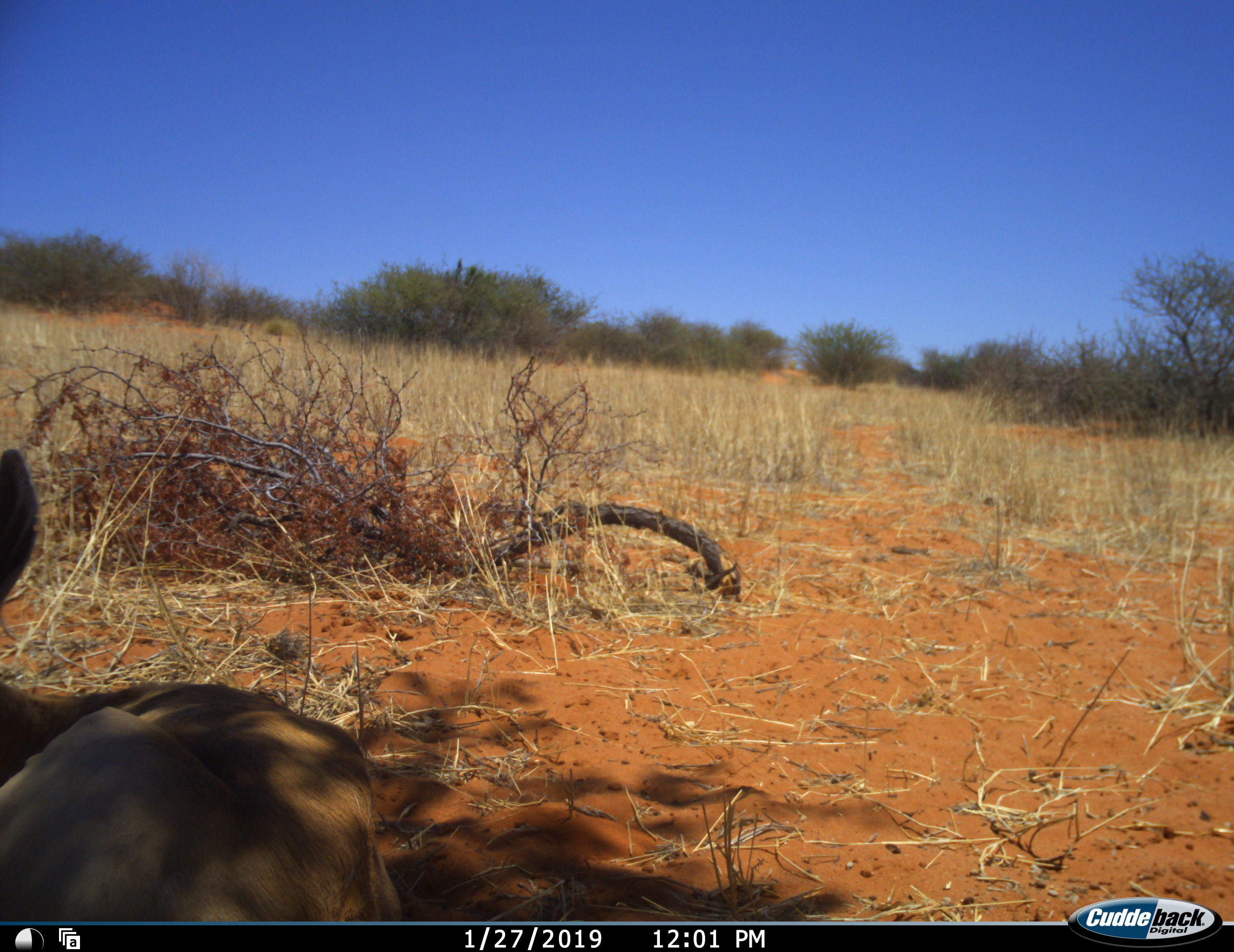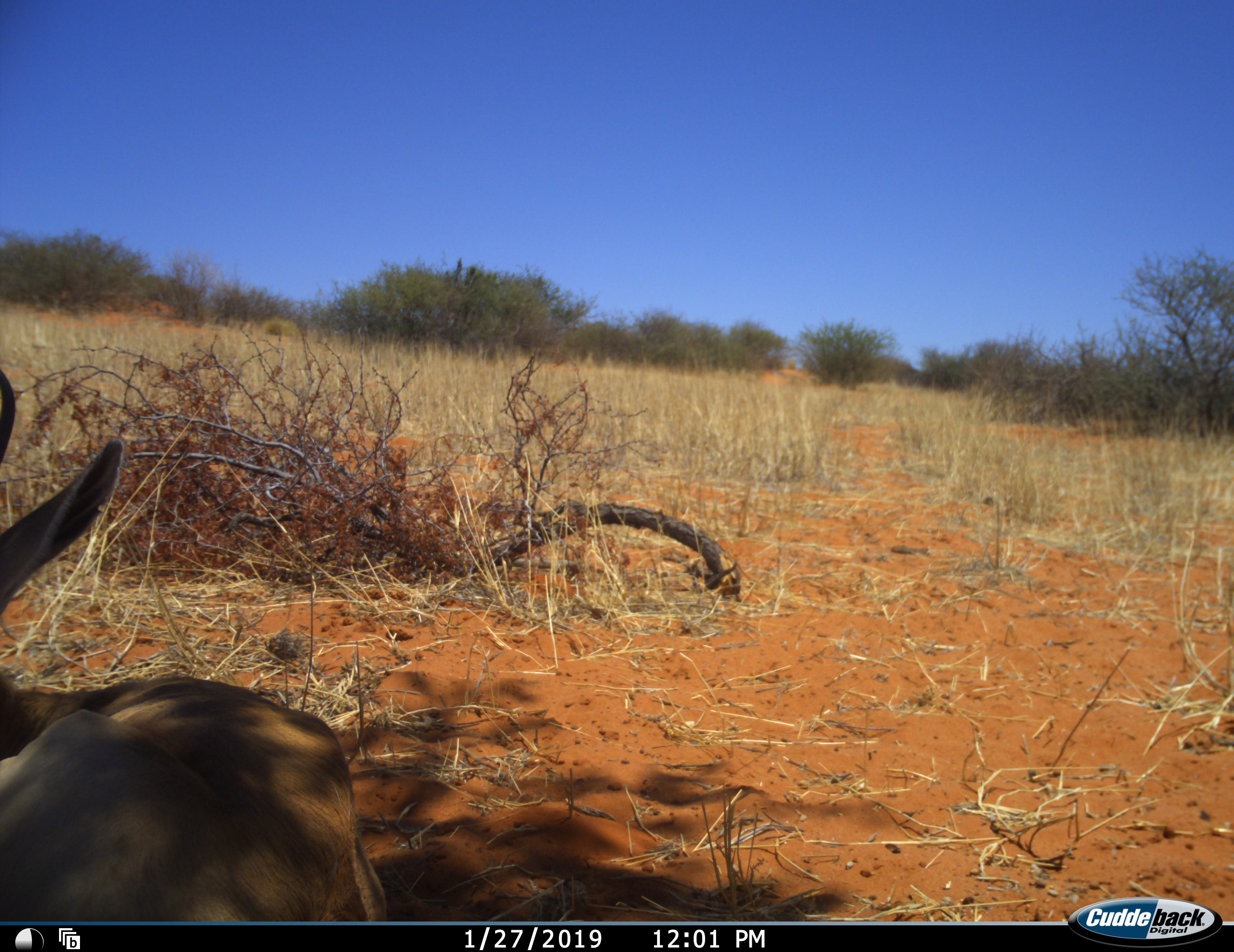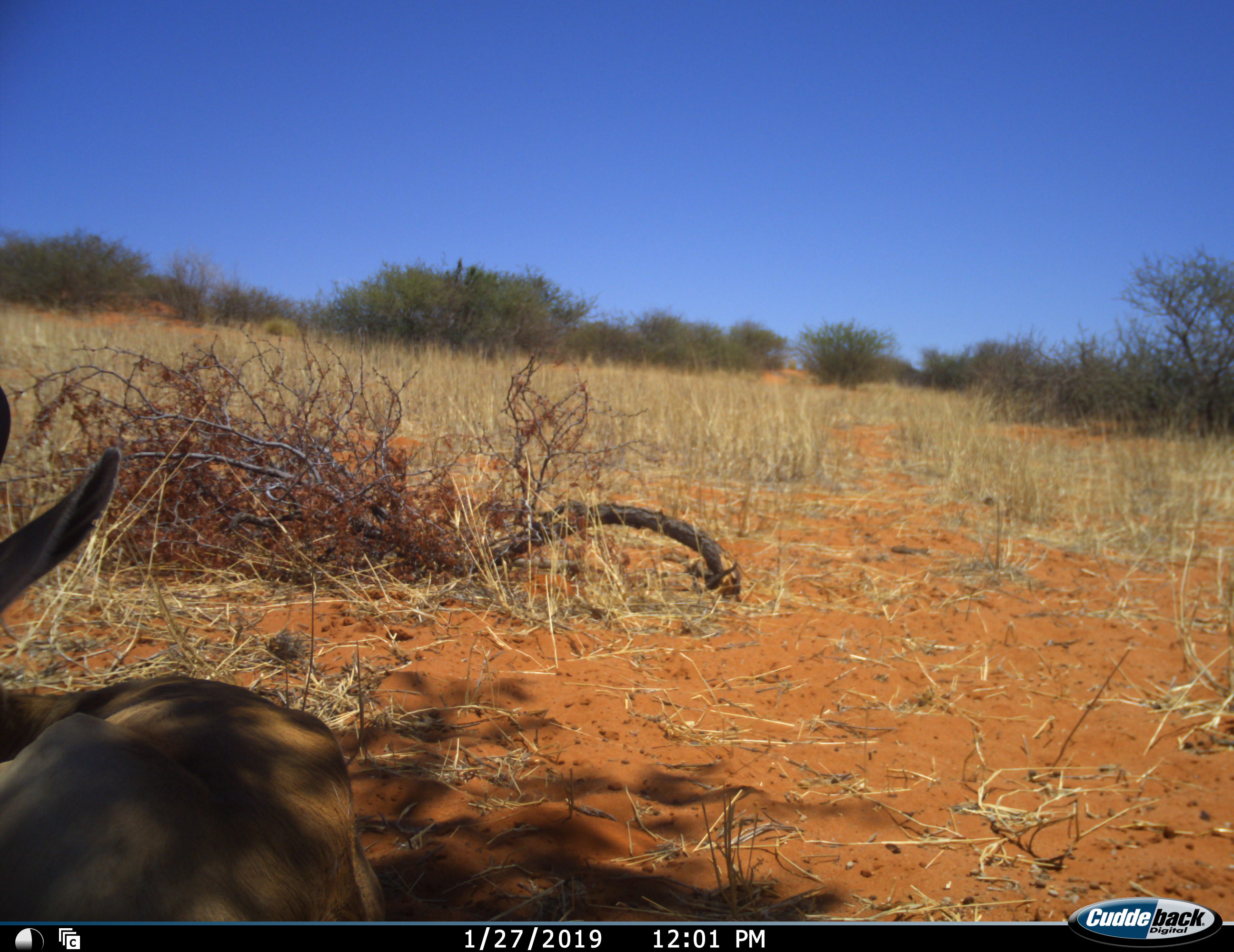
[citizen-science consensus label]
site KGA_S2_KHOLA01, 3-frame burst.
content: unidentified animal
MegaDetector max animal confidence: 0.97